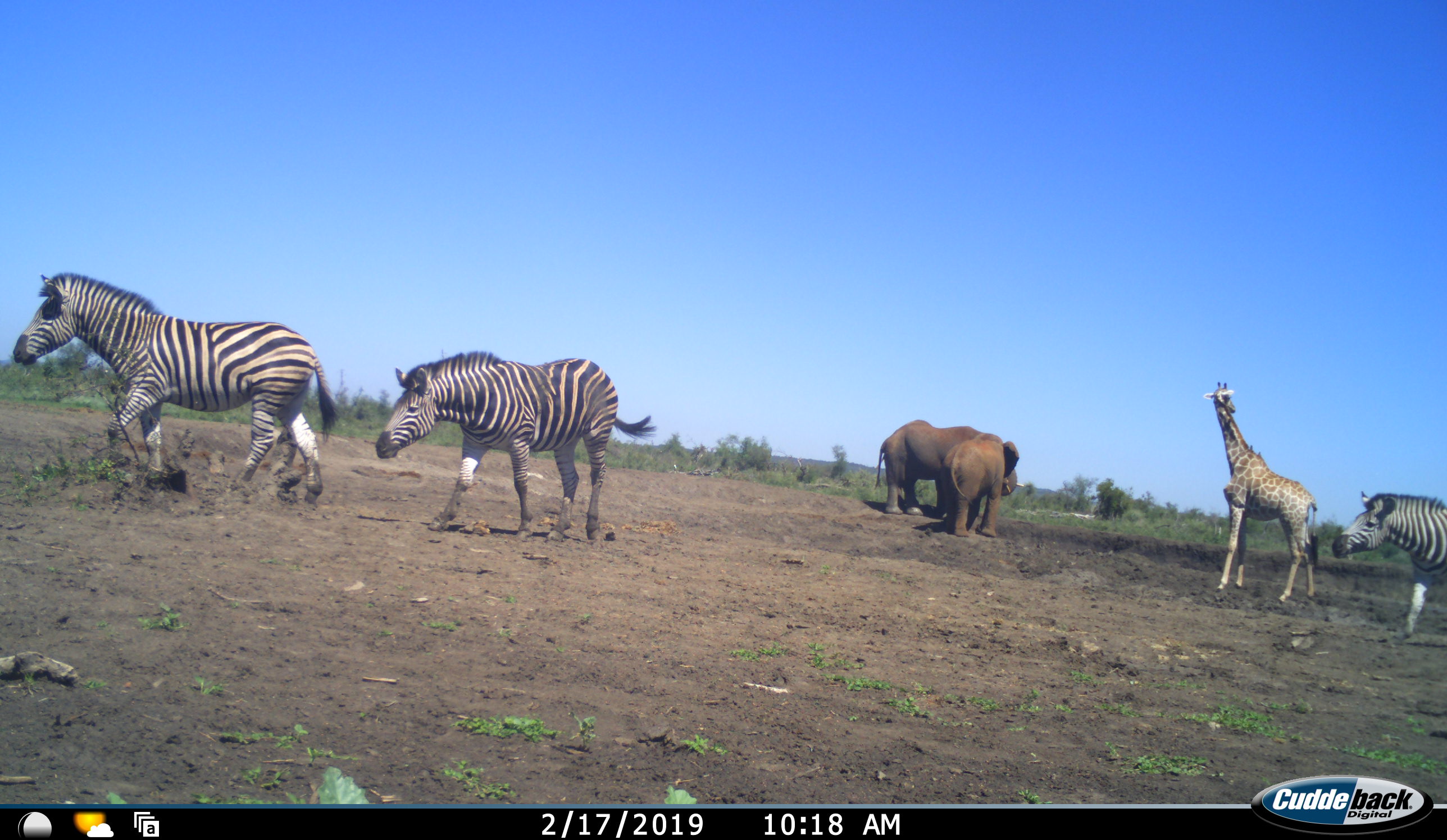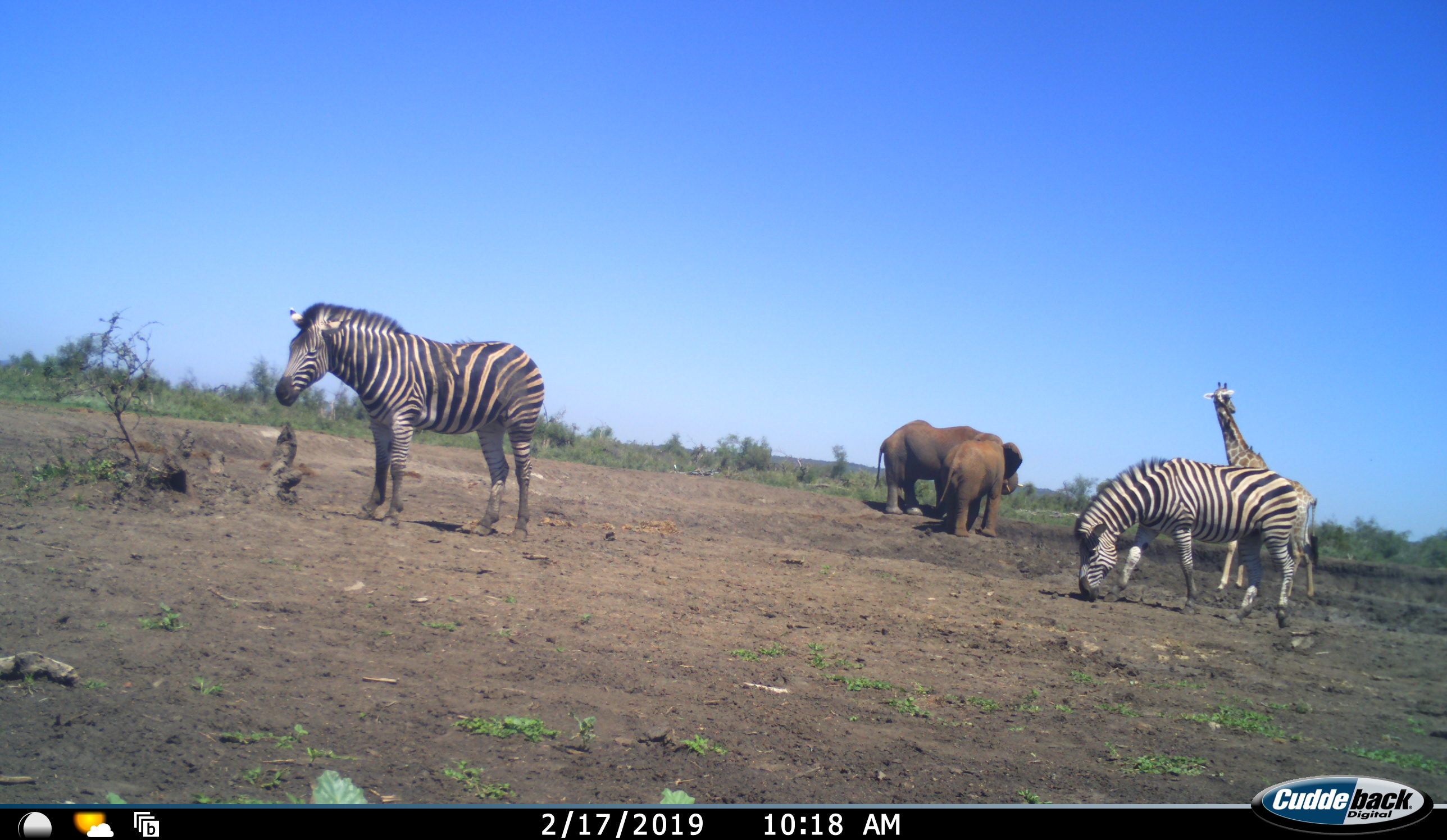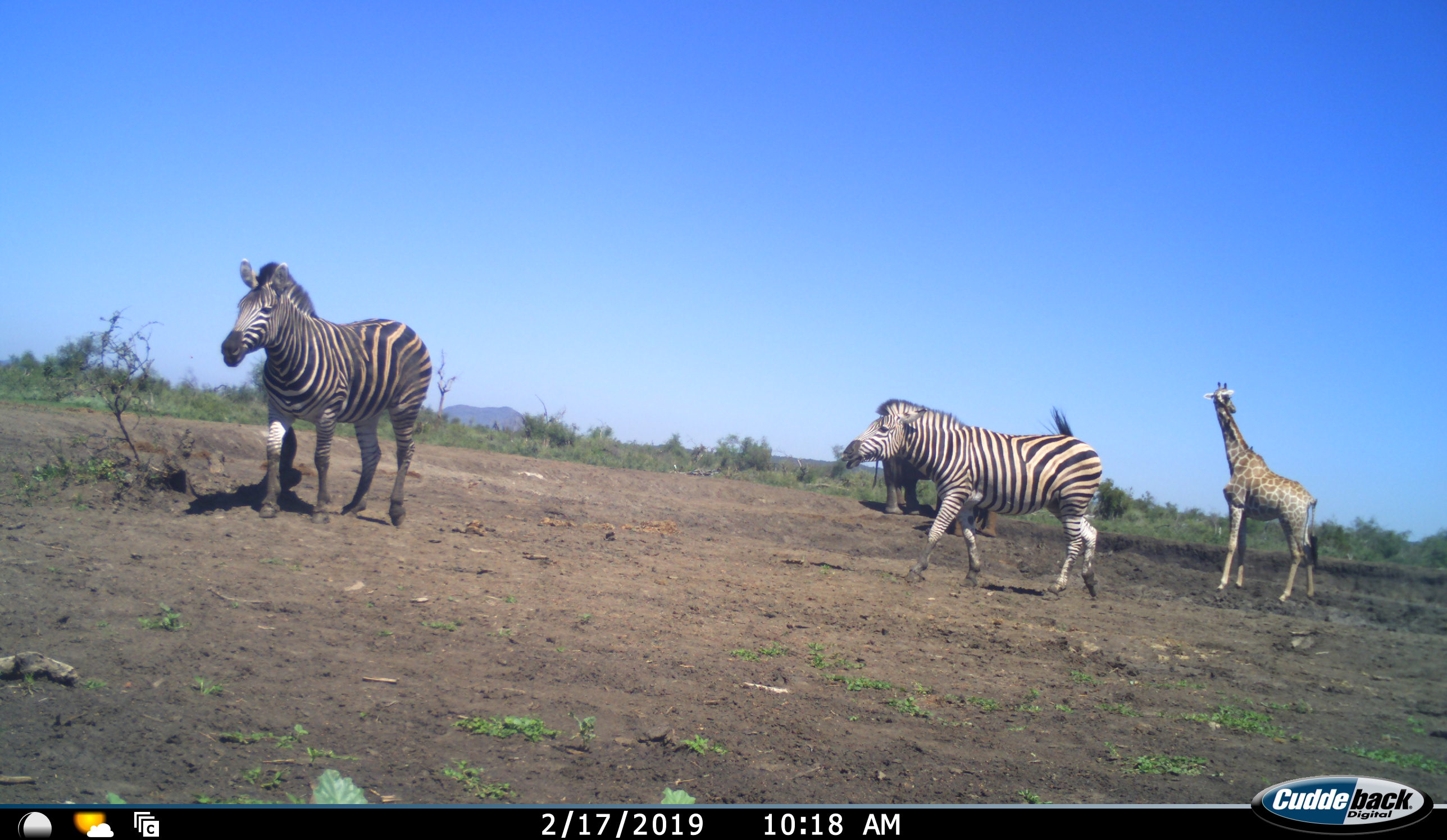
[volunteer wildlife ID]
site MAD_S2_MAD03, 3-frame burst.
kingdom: Animalia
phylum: Chordata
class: Mammalia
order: Proboscidea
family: Elephantidae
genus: Loxodonta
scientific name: Loxodonta africana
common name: african bush elephant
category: elephant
Elephant (african bush elephant) (Loxodonta africana), count 2. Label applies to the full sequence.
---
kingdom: Animalia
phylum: Chordata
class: Mammalia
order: Artiodactyla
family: Giraffidae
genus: Giraffa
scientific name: Giraffa camelopardalis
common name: giraffe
Giraffe (Giraffa camelopardalis), count 1. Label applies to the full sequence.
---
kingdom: Animalia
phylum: Chordata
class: Mammalia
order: Perissodactyla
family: Equidae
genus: Equus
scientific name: Equus quagga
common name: plains zebra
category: zebraplains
Zebraplains (plains zebra) (Equus quagga), count 3. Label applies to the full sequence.